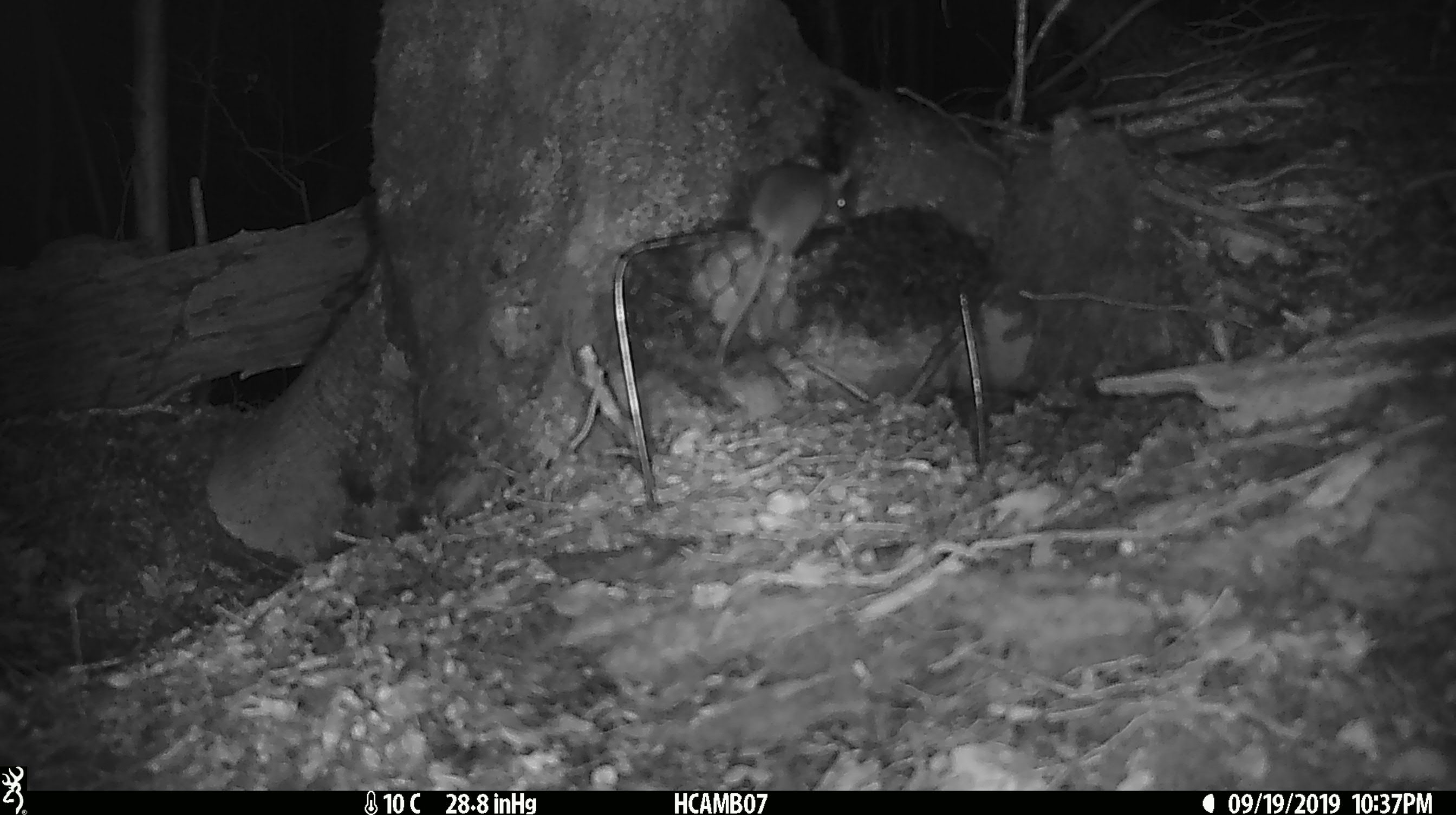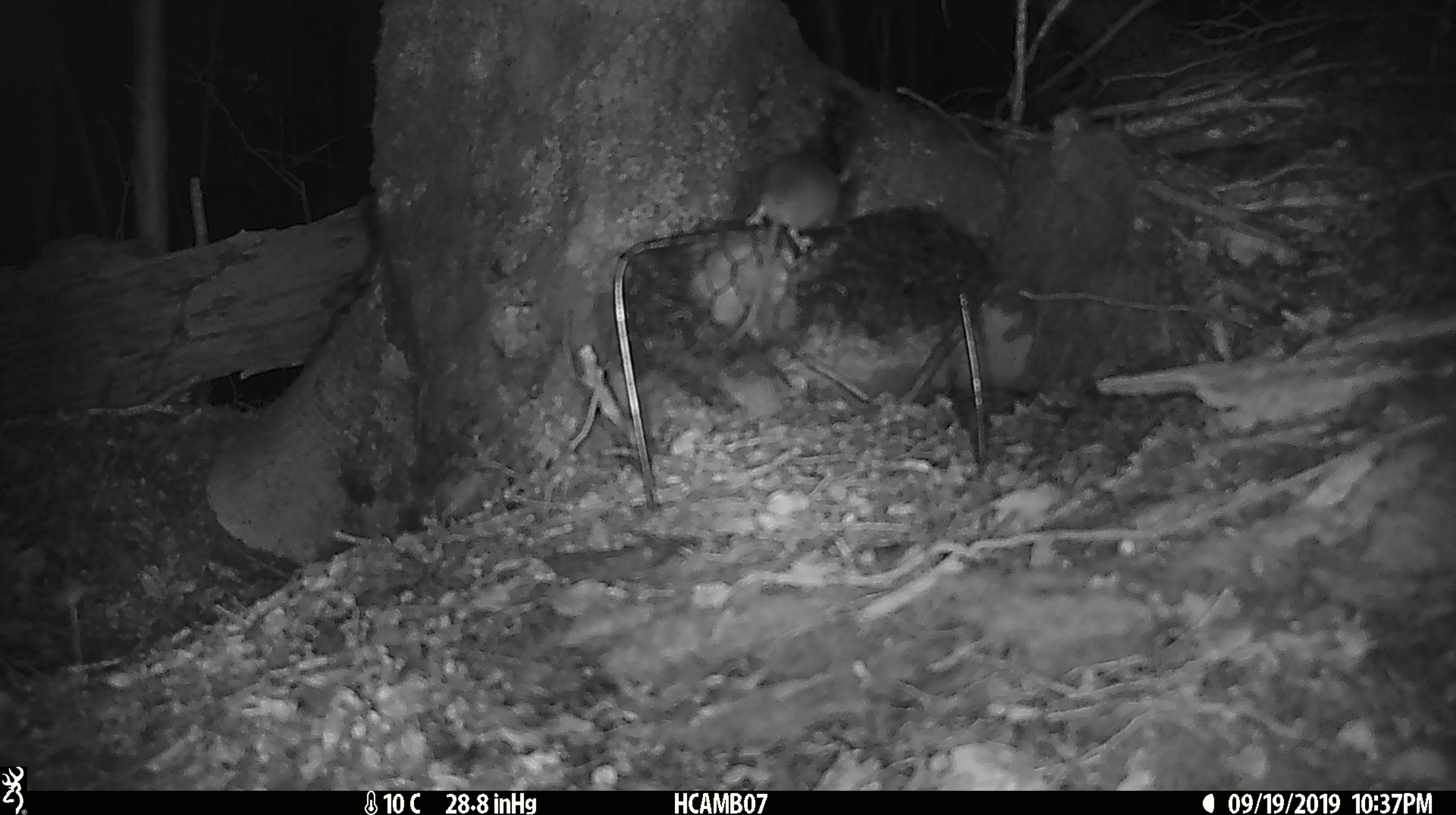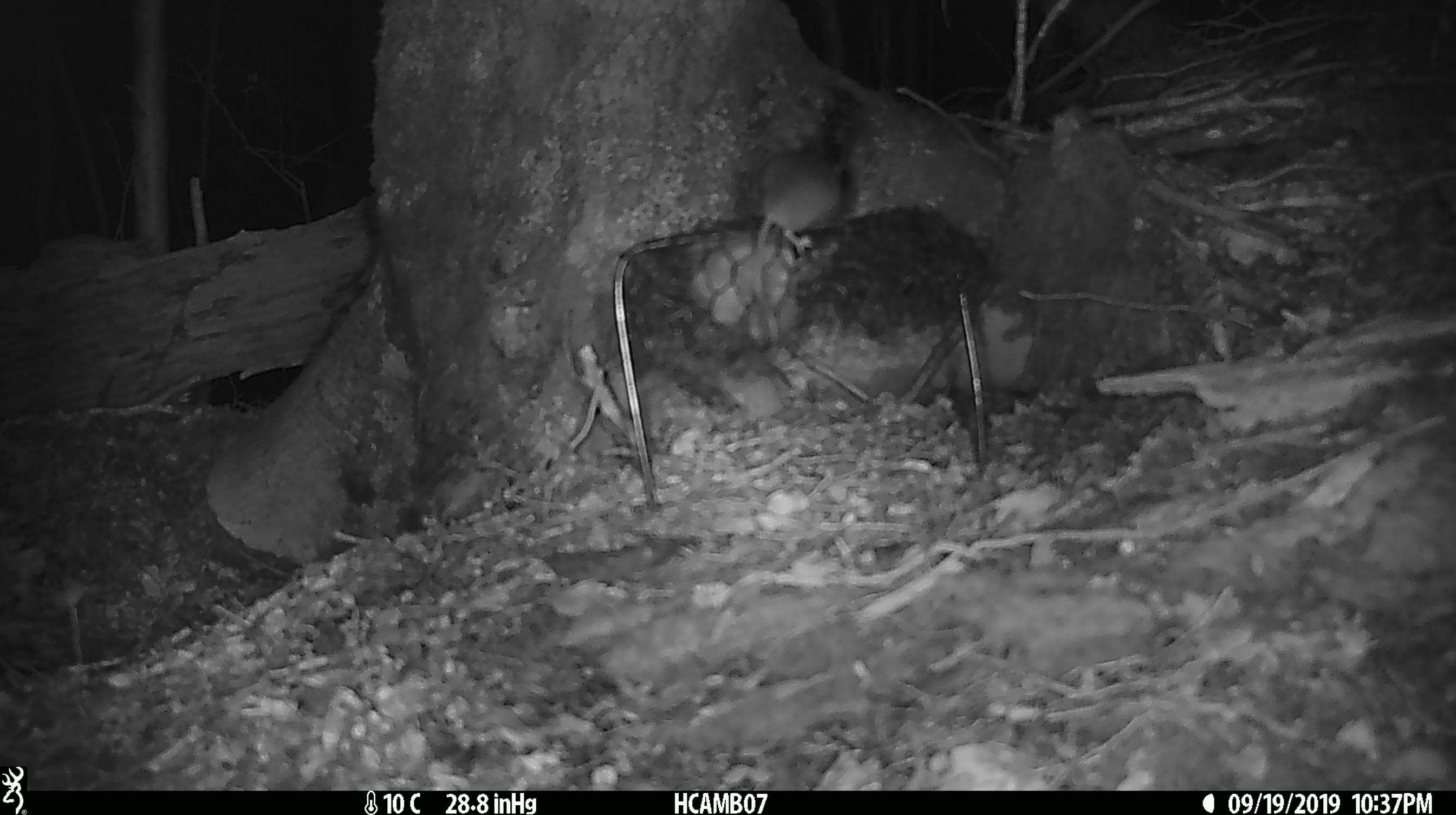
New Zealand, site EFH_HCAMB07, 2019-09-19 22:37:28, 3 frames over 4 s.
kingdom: Animalia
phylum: Chordata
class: Mammalia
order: Rodentia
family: Muridae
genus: Mus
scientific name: Mus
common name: mouse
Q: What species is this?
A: Mouse (Mus).